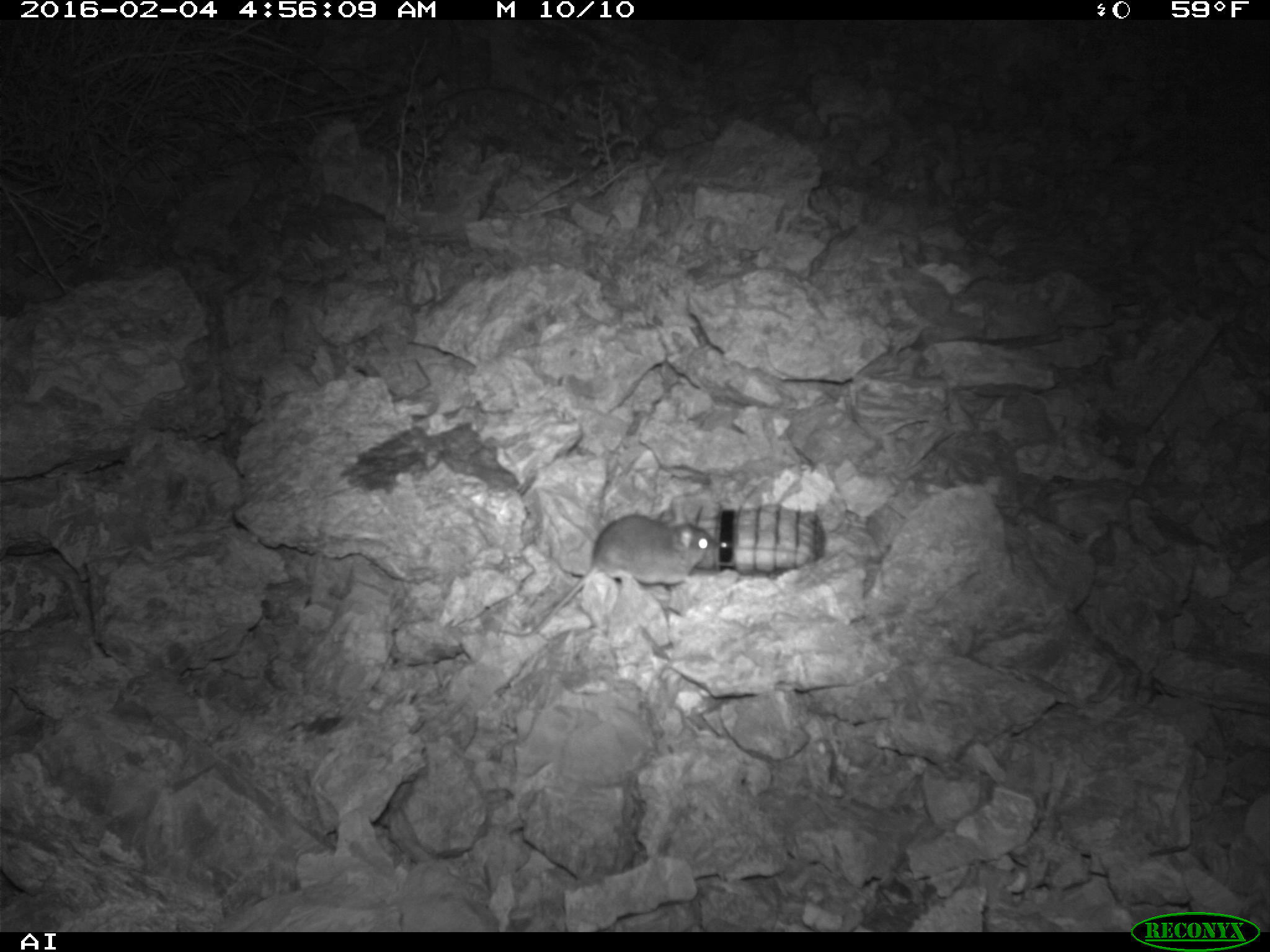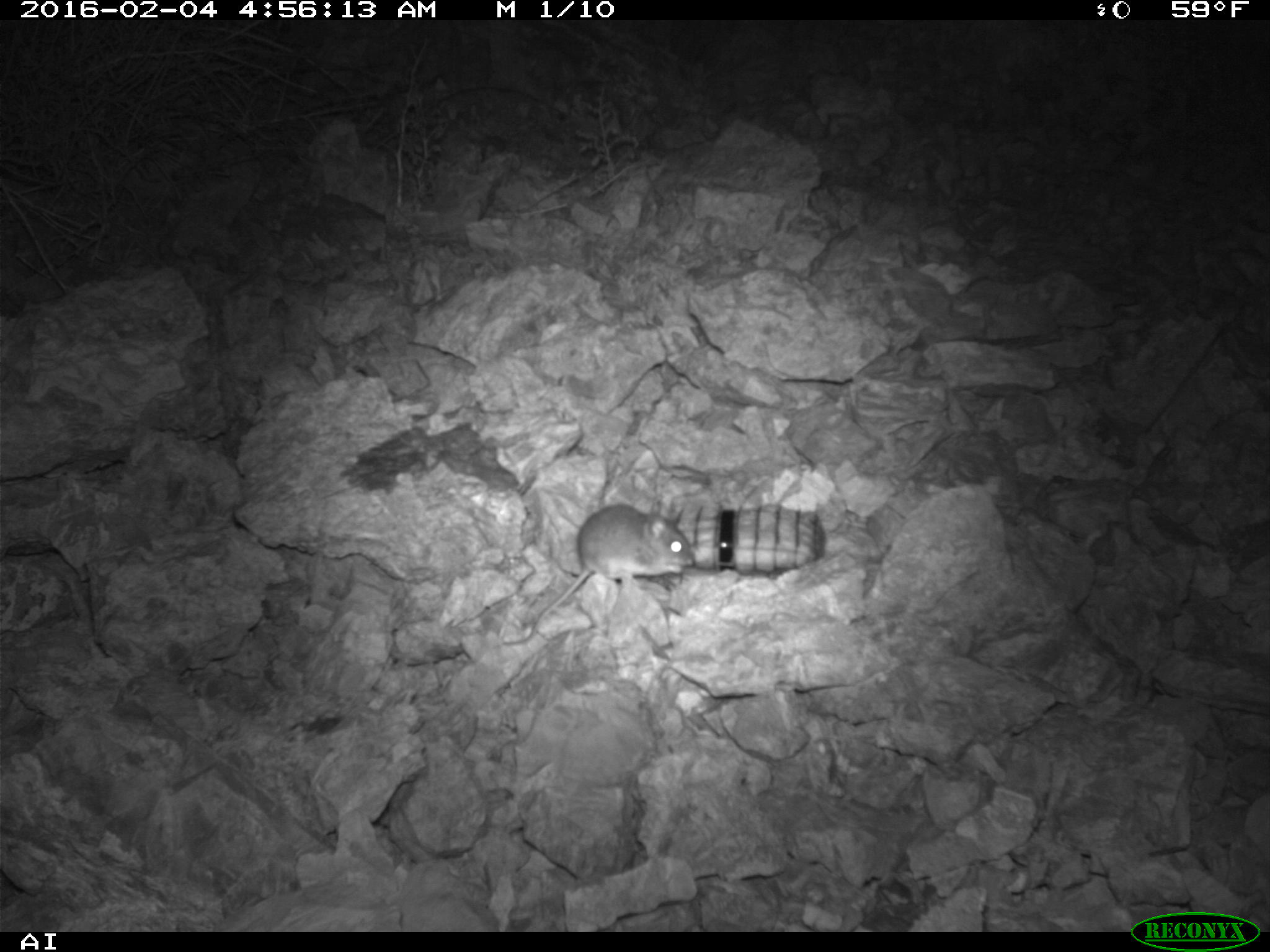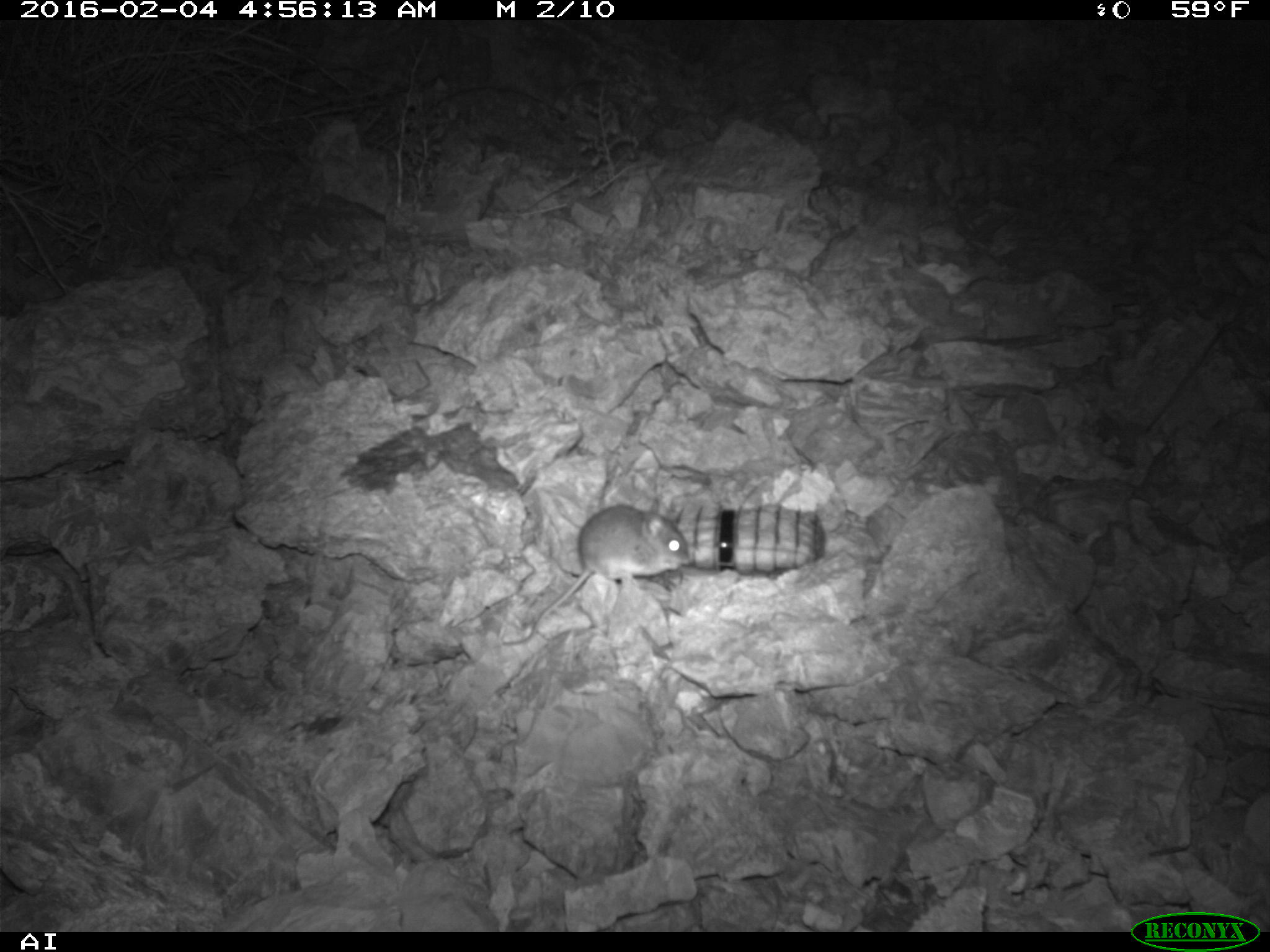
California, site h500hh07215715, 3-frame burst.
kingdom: Animalia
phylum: Chordata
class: Mammalia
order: Rodentia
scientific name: Rodentia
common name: rodent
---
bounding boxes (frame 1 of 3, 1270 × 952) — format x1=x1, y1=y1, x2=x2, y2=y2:
rodent: x1=498, y1=495, x2=717, y2=638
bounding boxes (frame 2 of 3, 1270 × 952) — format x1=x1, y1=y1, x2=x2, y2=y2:
rodent: x1=502, y1=503, x2=694, y2=646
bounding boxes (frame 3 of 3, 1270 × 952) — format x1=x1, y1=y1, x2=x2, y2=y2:
rodent: x1=501, y1=504, x2=688, y2=645